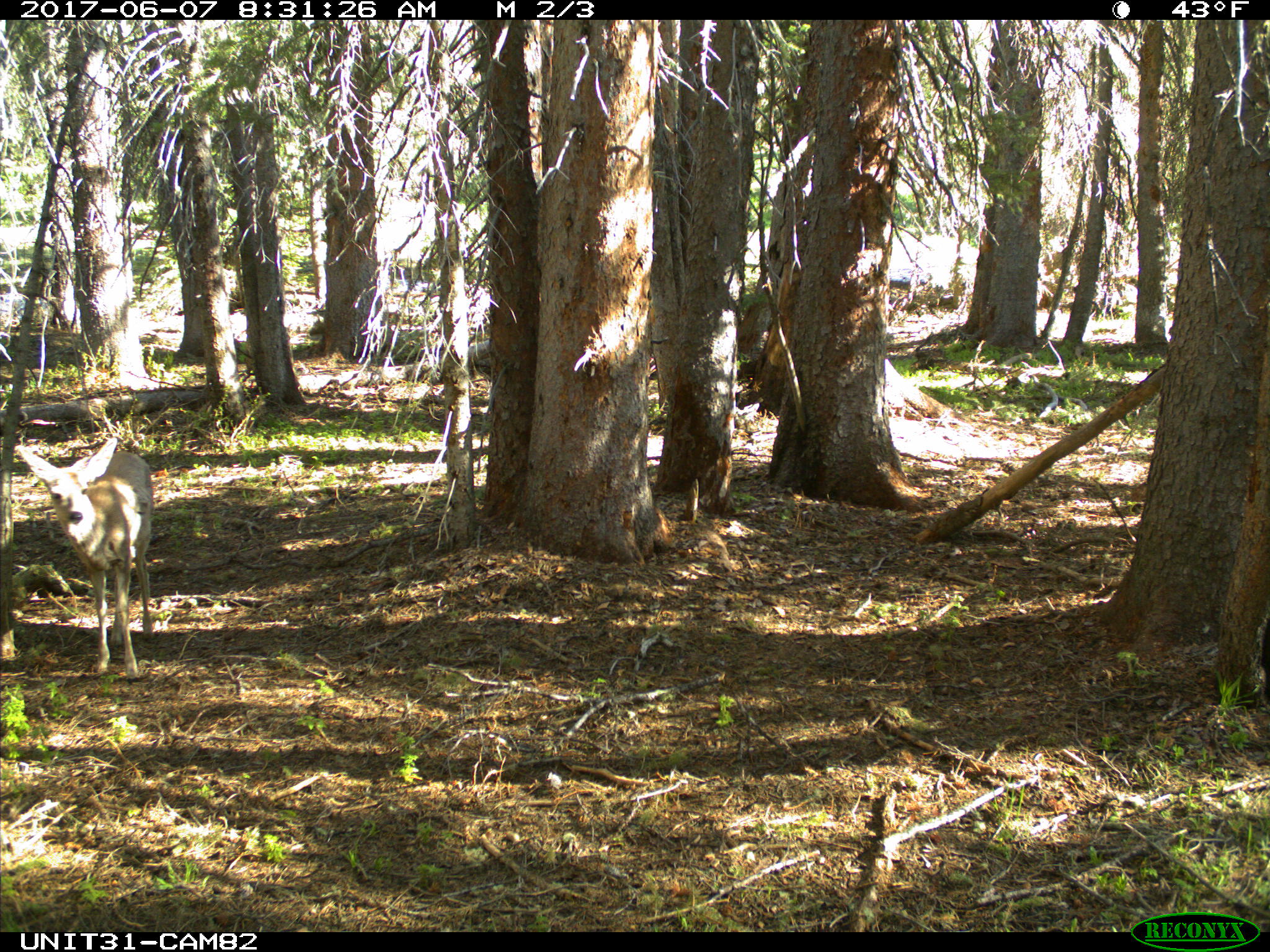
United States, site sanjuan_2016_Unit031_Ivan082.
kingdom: Animalia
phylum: Chordata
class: Mammalia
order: Artiodactyla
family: Cervidae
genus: Odocoileus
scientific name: Odocoileus hemionus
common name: mule deer